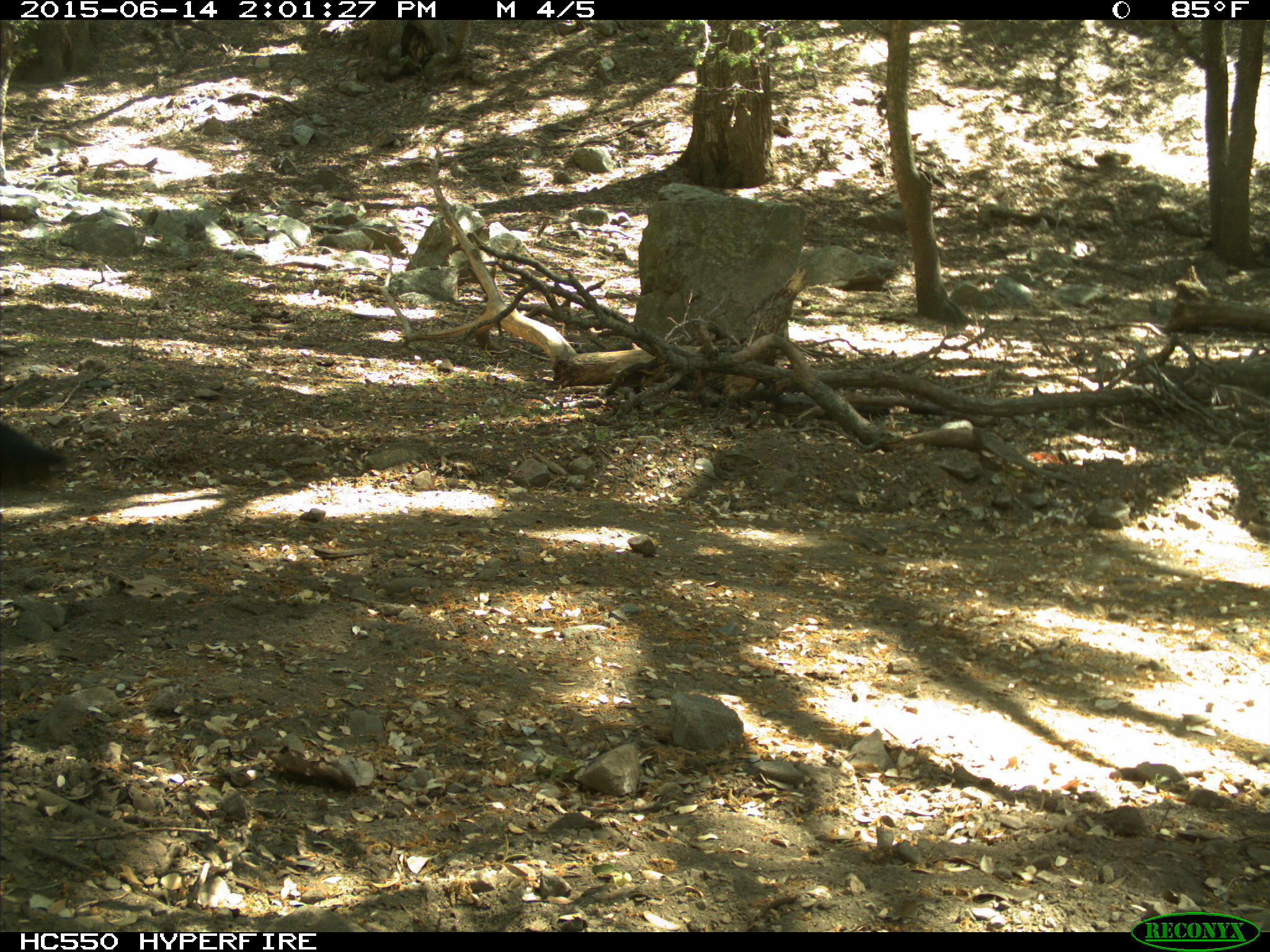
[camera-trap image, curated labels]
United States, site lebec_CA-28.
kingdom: Animalia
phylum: Chordata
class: Mammalia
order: Artiodactyla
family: Bovidae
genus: Bos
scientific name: Bos taurus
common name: domestic cow